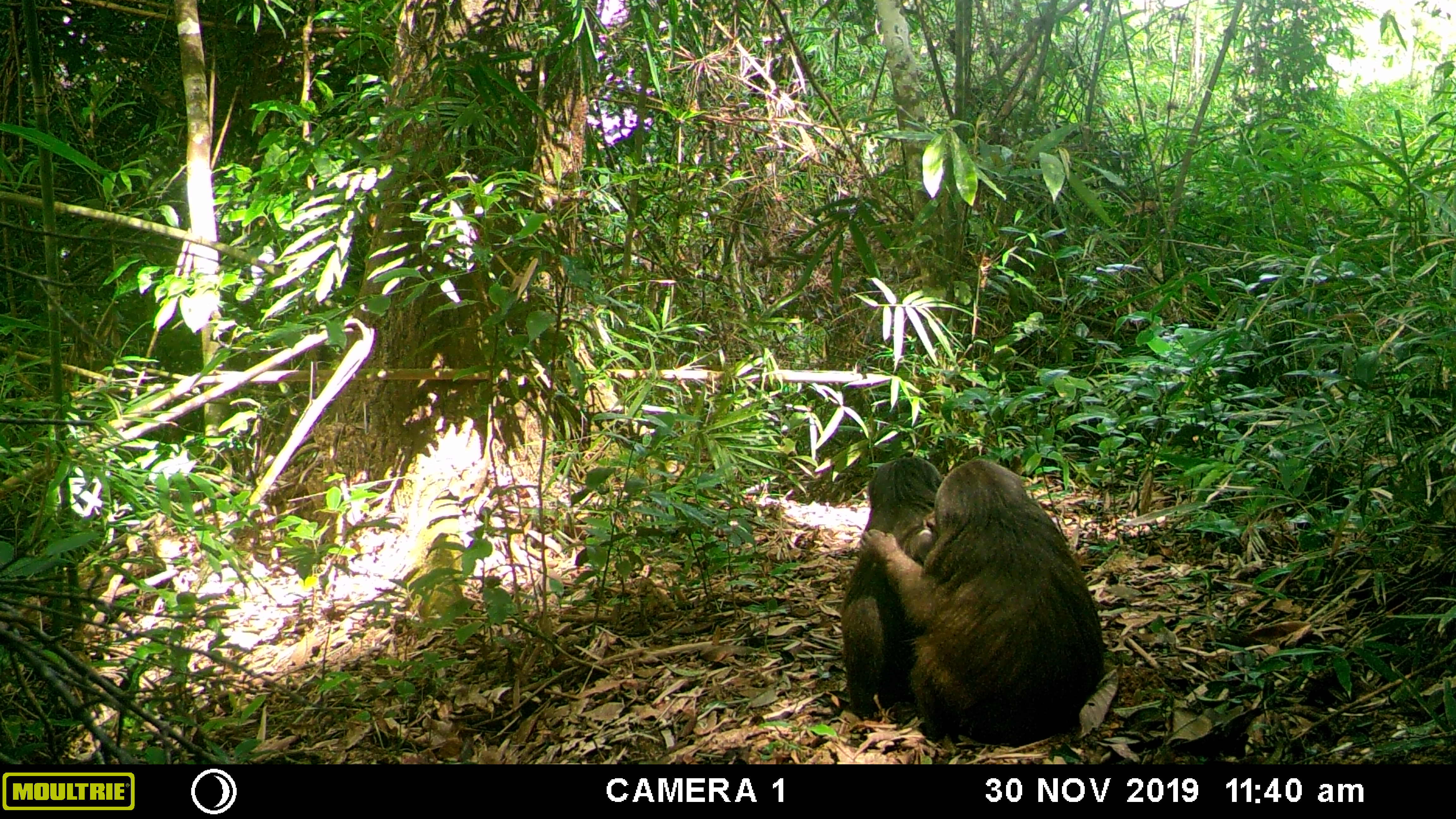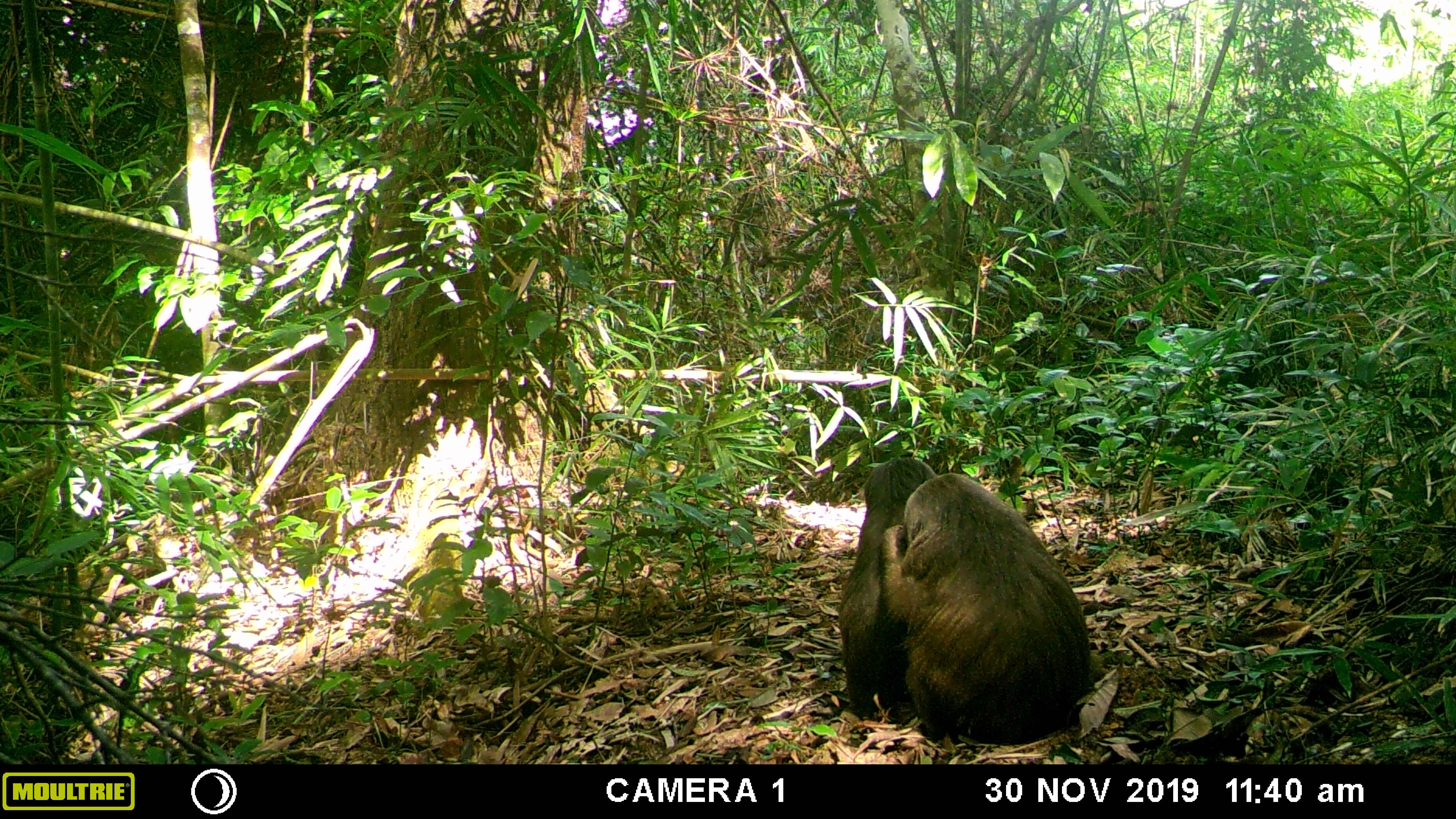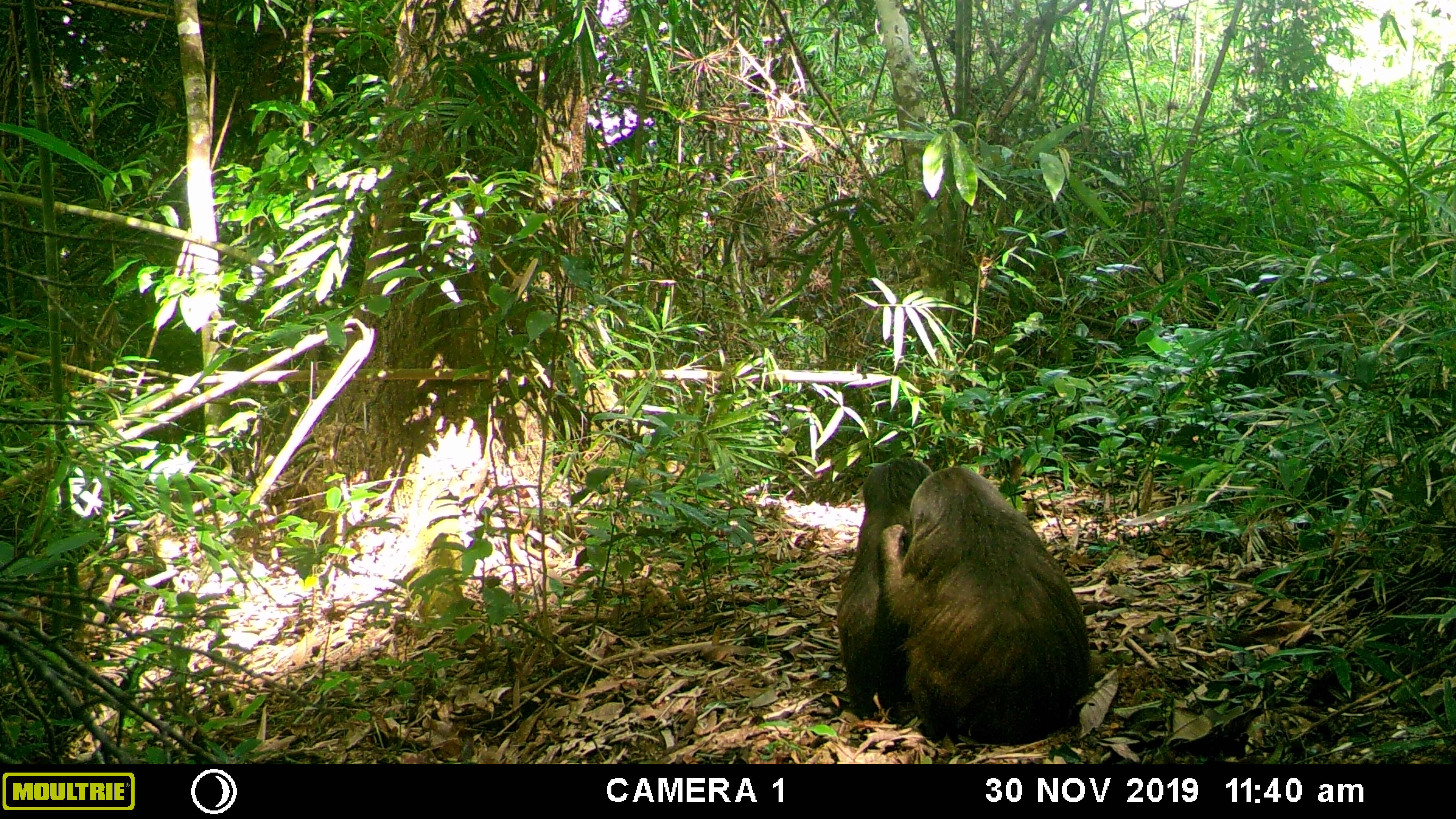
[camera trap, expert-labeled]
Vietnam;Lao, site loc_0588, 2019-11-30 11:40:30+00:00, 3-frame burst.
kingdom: Animalia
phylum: Chordata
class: Mammalia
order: Primates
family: Cercopithecidae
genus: Macaca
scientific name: Macaca arctoides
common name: stump-tailed macaque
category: stump tailed macaque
Stump tailed macaque (stump-tailed macaque) (Macaca arctoides). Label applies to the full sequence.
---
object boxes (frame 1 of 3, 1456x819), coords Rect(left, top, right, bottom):
stump tailed macaque: Rect(859, 456, 1105, 744); Rect(838, 457, 940, 729)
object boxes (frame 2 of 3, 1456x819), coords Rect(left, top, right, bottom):
stump tailed macaque: Rect(879, 470, 1089, 744); Rect(835, 456, 937, 728)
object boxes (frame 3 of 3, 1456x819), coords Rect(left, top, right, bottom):
stump tailed macaque: Rect(879, 470, 1089, 744); Rect(835, 456, 933, 728)